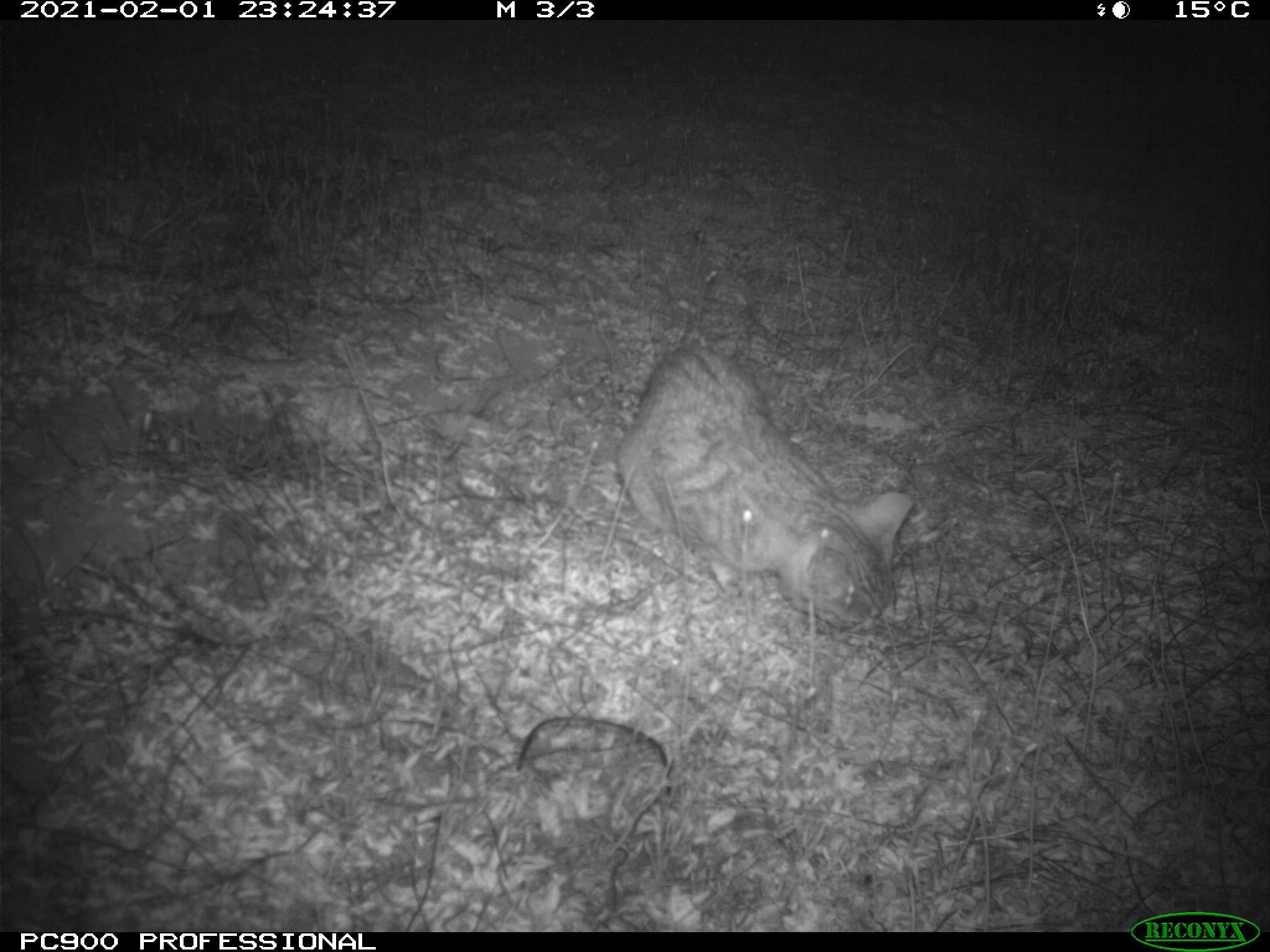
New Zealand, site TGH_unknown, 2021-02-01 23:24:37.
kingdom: Animalia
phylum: Chordata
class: Mammalia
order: Carnivora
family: Felidae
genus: Felis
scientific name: Felis catus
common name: domestic cat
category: cat